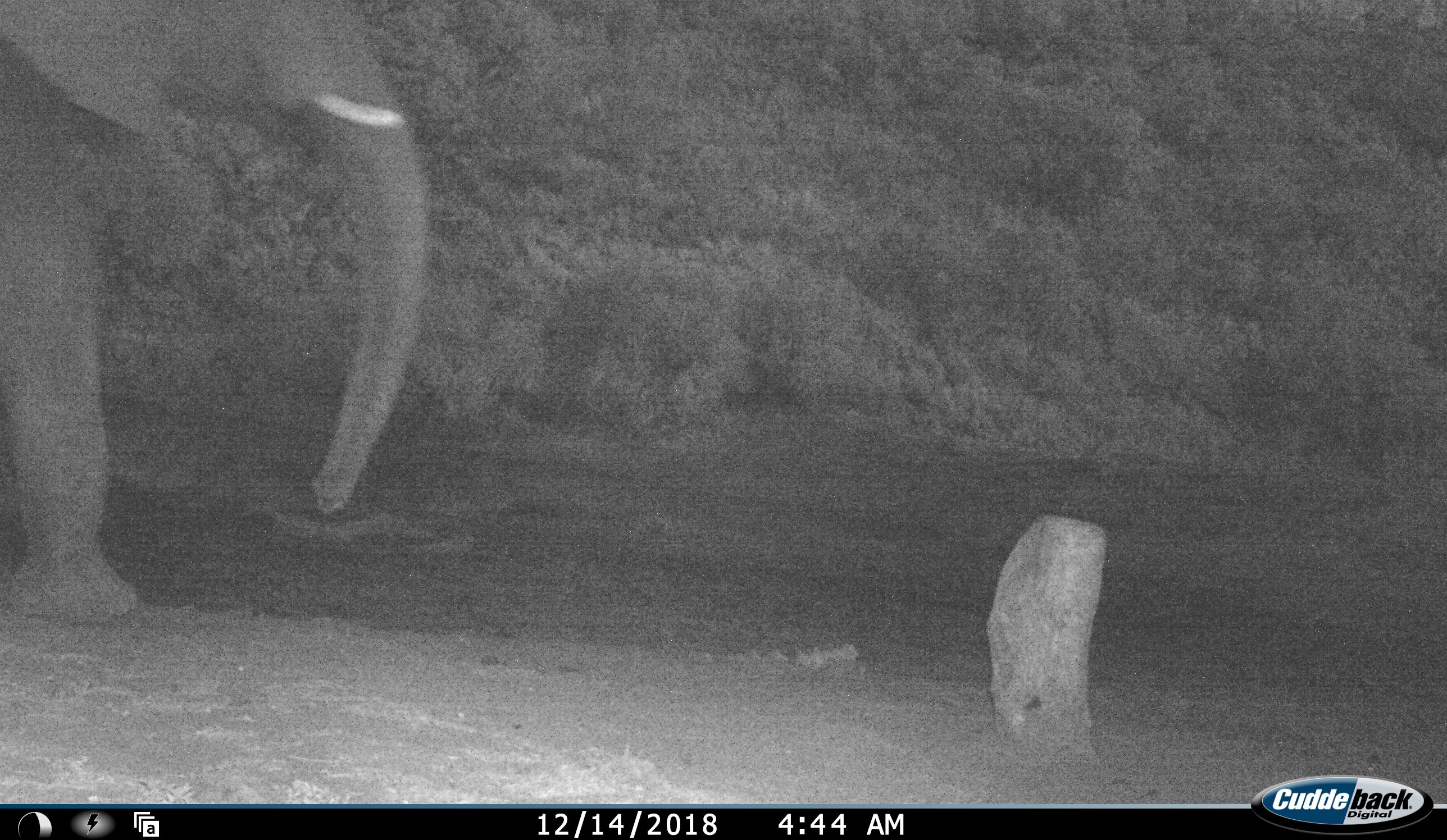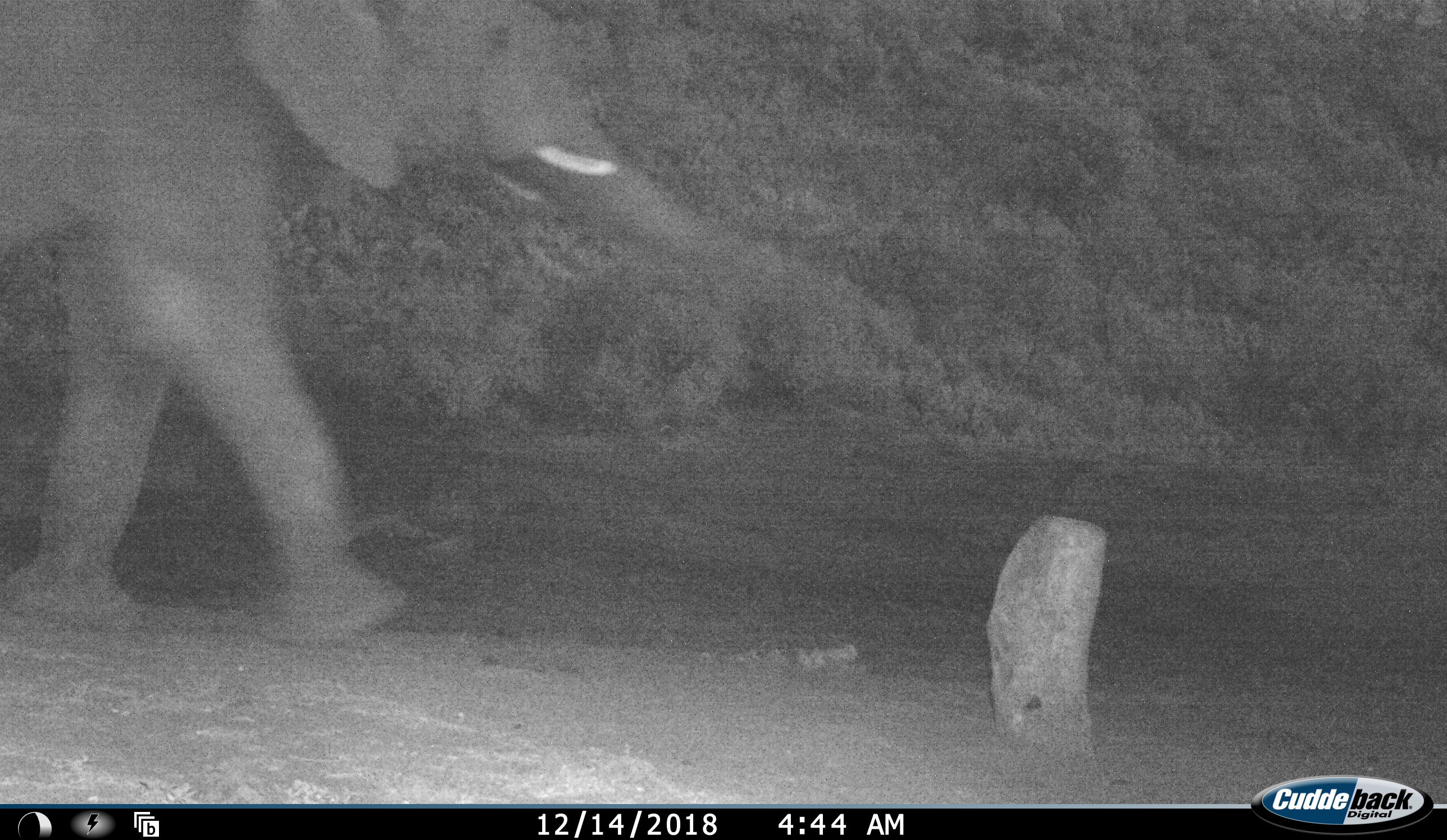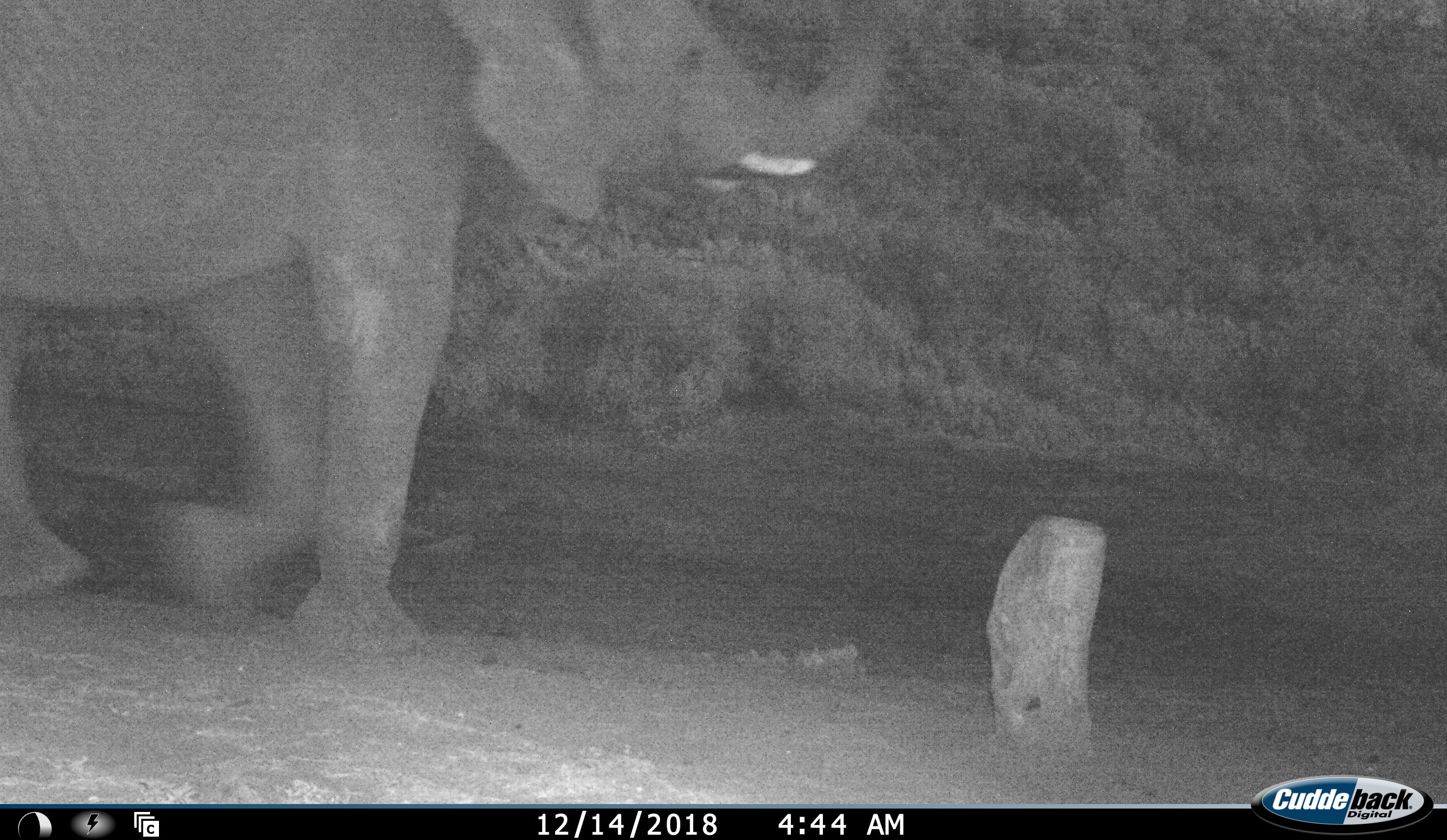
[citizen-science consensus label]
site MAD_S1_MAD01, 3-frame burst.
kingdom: Animalia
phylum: Chordata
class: Mammalia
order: Proboscidea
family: Elephantidae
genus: Loxodonta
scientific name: Loxodonta africana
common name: african bush elephant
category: elephant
Elephant (african bush elephant) (Loxodonta africana), count 1. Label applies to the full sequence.